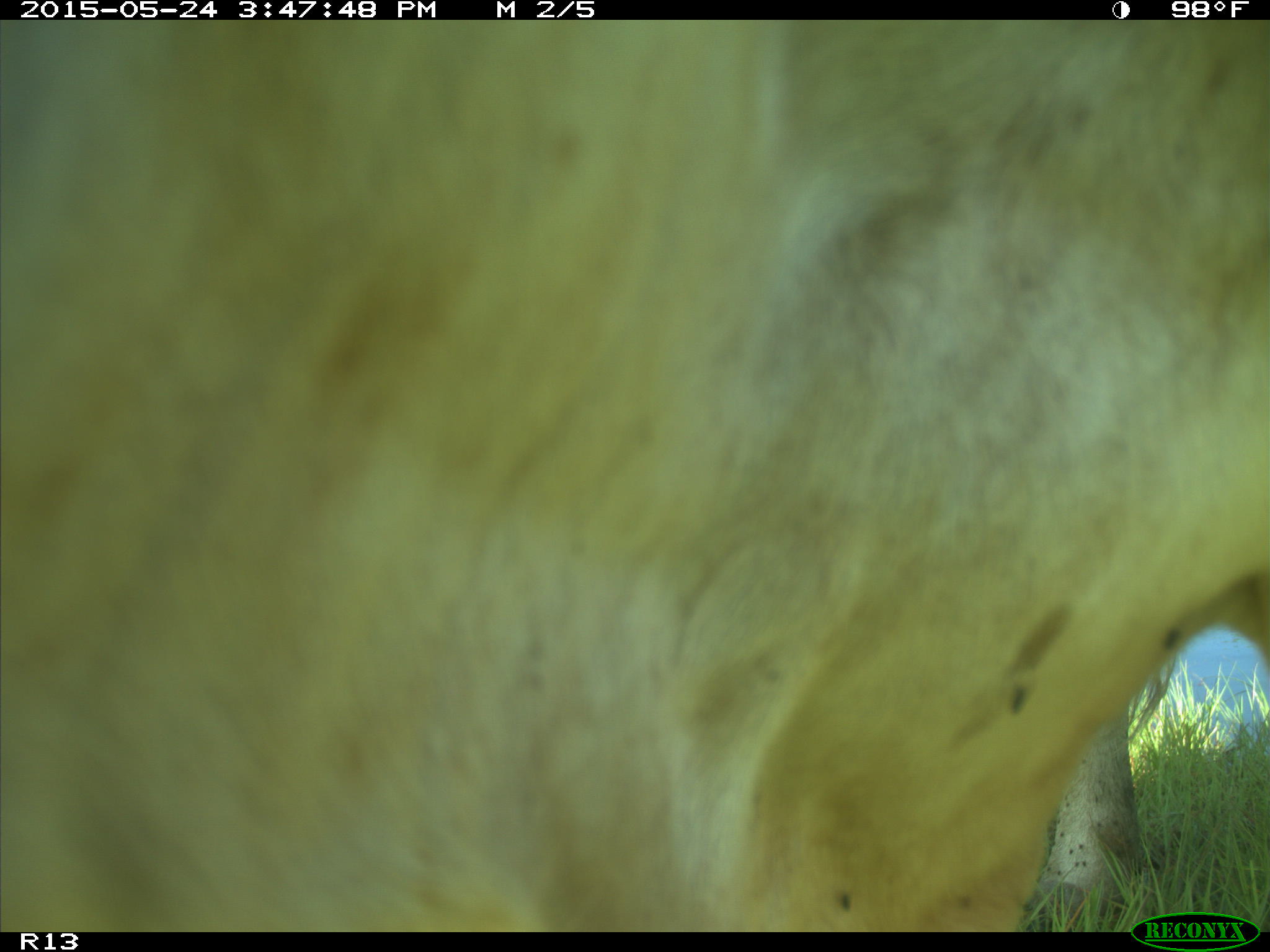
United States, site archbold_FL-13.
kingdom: Animalia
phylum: Chordata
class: Mammalia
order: Artiodactyla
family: Bovidae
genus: Bos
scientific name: Bos taurus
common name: domestic cow